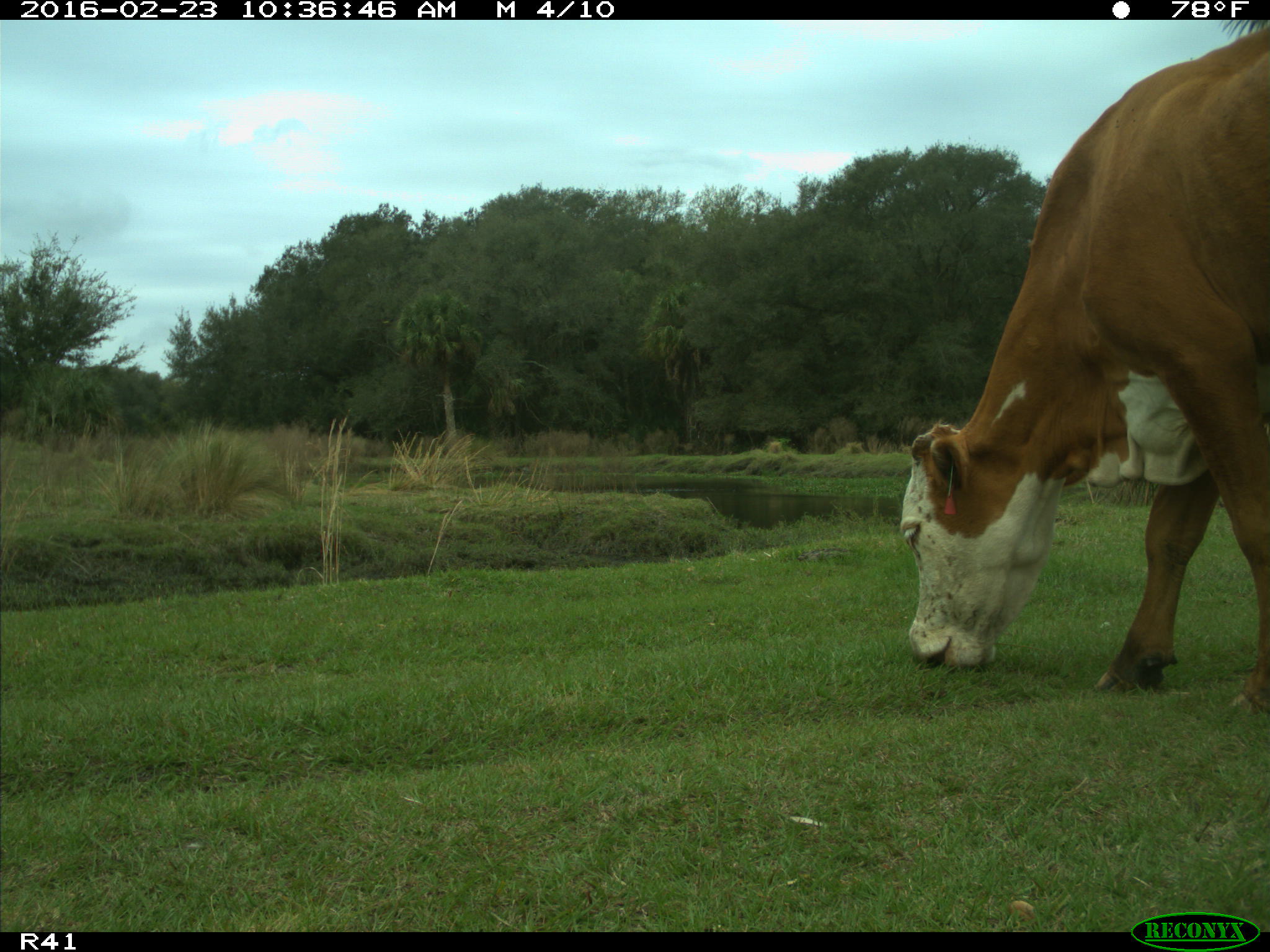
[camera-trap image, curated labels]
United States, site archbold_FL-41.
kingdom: Animalia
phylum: Chordata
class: Mammalia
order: Artiodactyla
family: Bovidae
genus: Bos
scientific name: Bos taurus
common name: domestic cow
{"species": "Bos taurus (domestic cow)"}